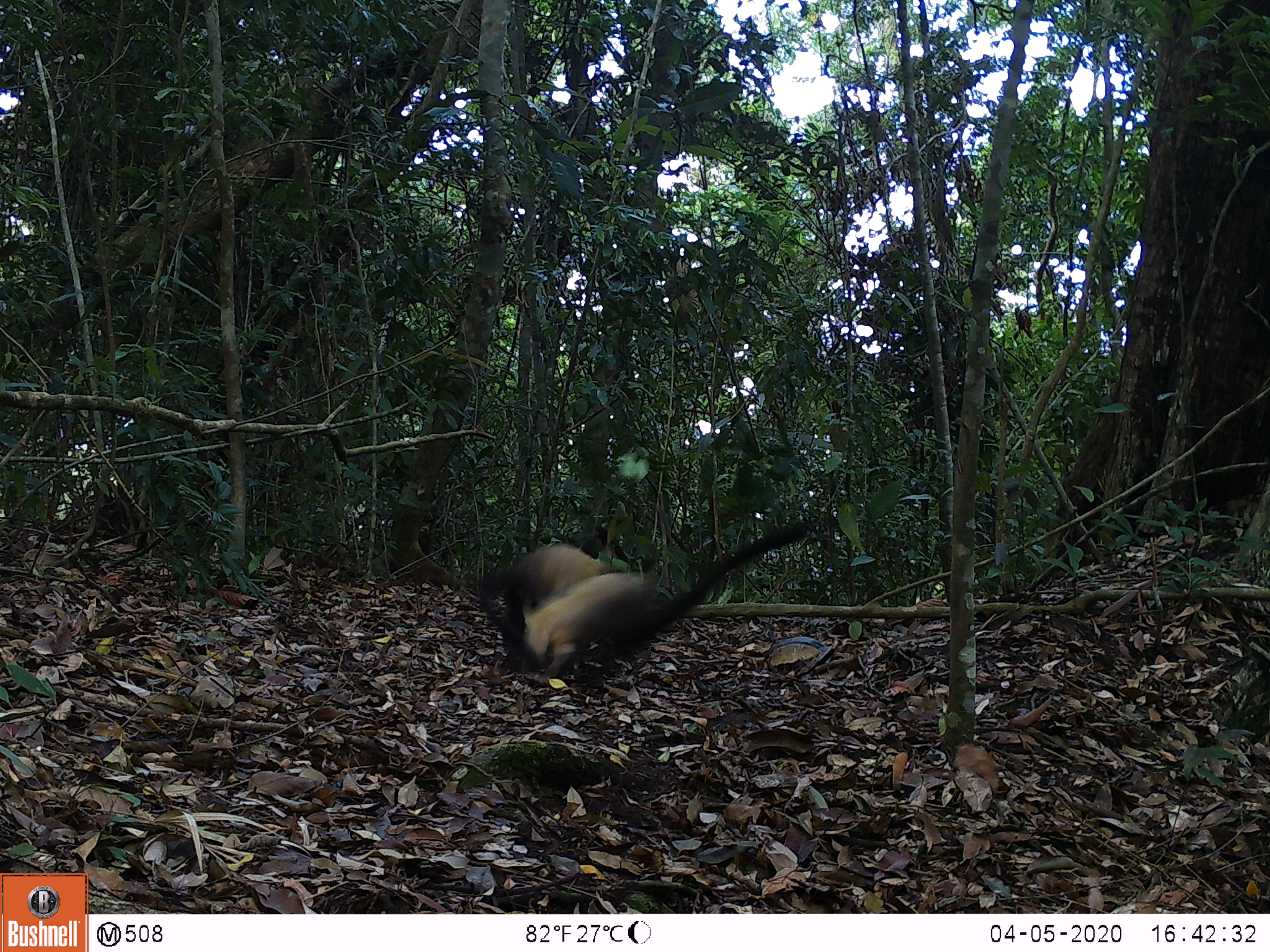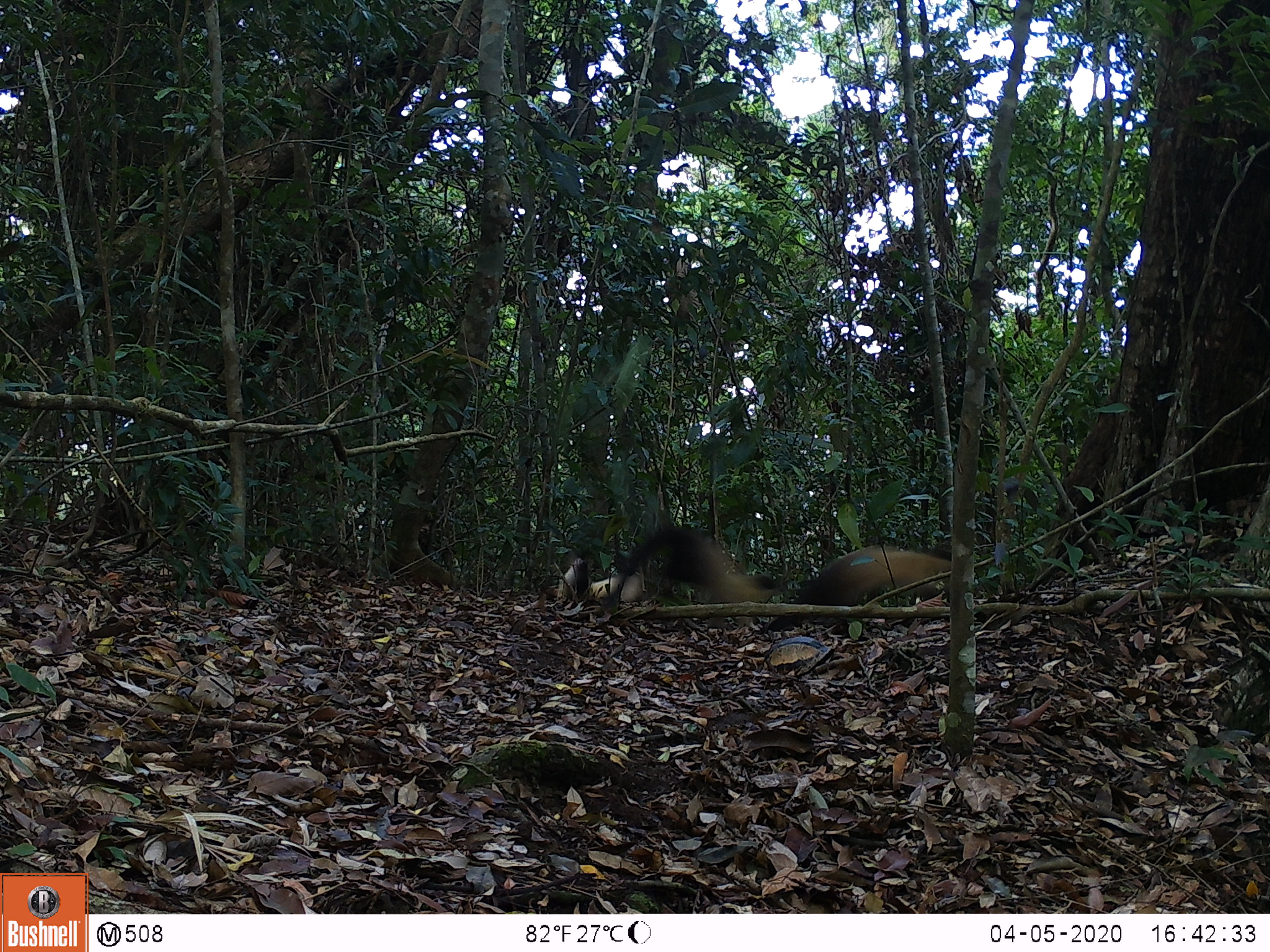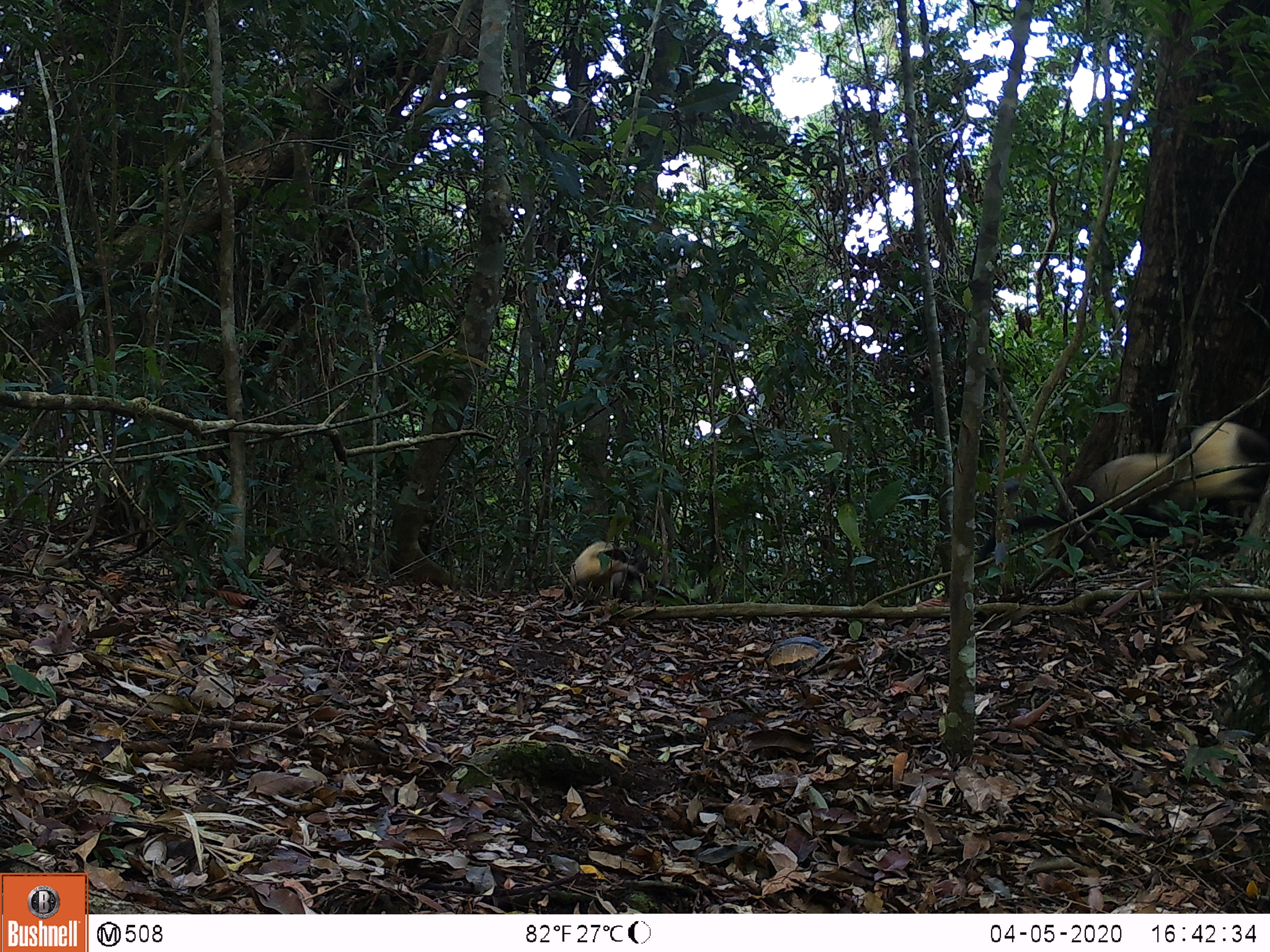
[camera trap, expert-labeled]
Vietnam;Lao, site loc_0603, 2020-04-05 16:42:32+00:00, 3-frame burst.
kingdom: Animalia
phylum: Chordata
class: Mammalia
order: Carnivora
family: Mustelidae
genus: Martes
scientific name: Martes flavigula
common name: yellow-throated marten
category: yellow throated marten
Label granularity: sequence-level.